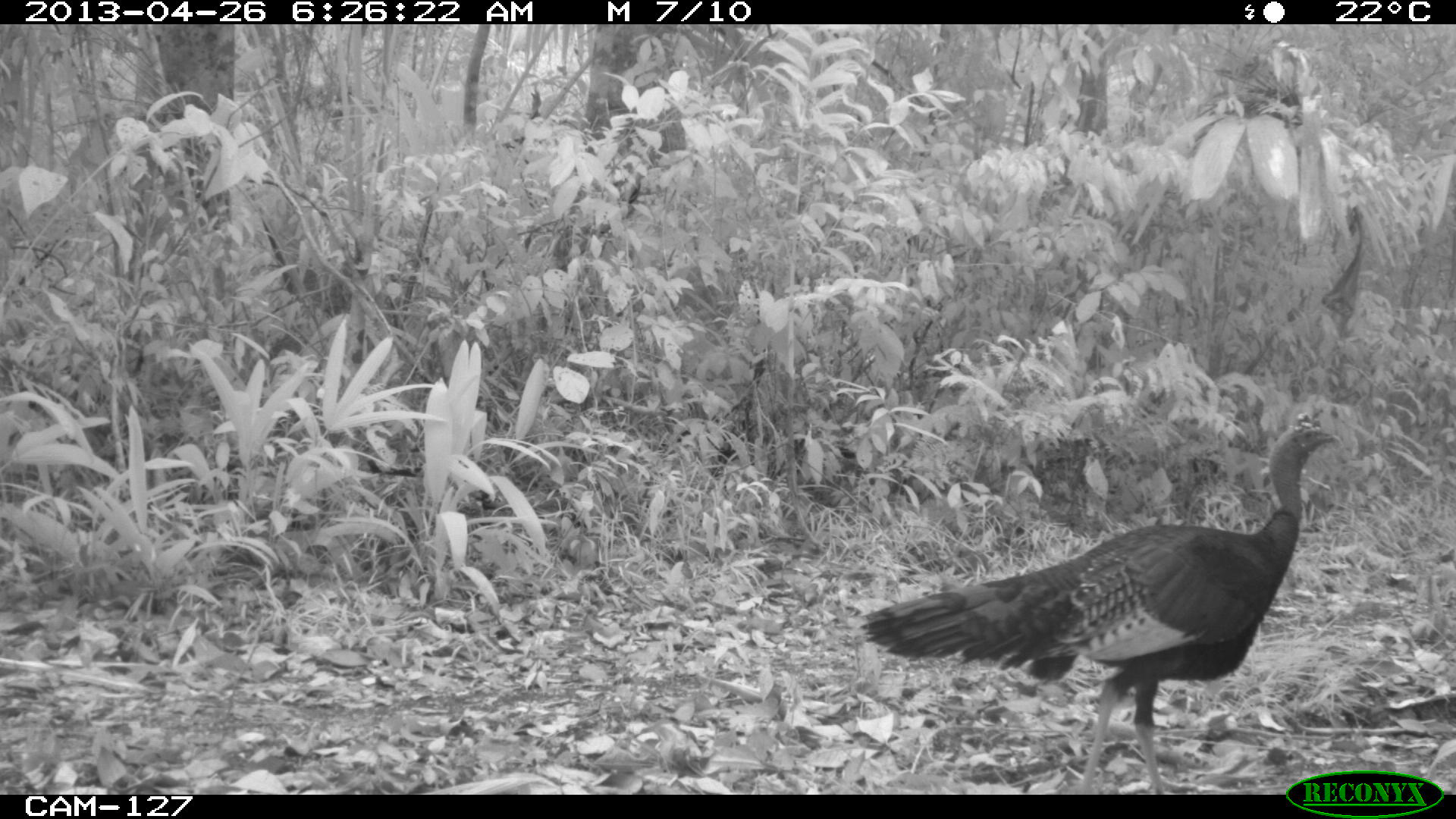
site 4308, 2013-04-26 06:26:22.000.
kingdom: Animalia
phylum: Chordata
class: Aves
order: Galliformes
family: Phasianidae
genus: Meleagris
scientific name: Meleagris ocellata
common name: ocellated turkey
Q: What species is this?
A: Meleagris ocellata (ocellated turkey).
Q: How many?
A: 1.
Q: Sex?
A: Male.